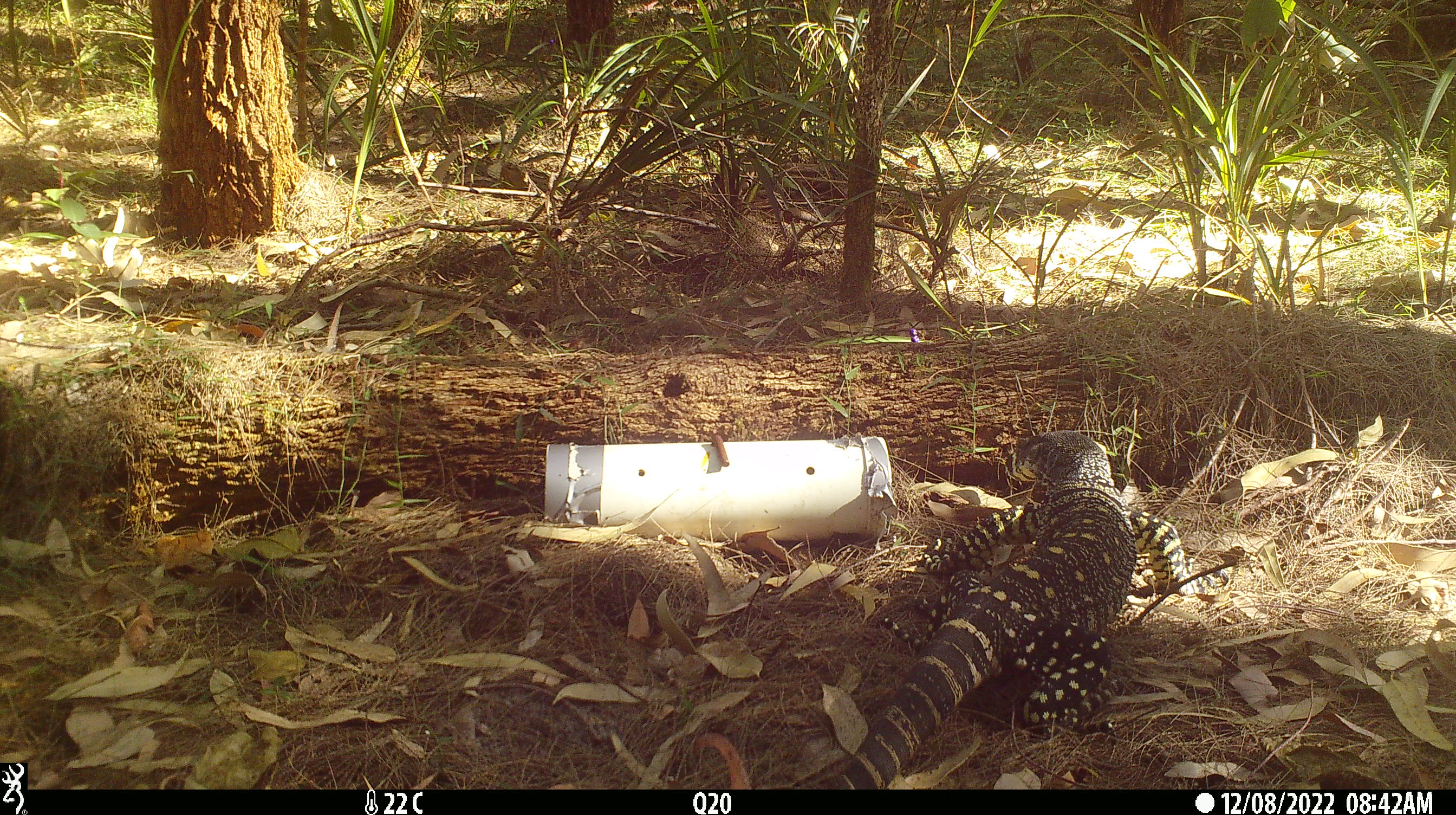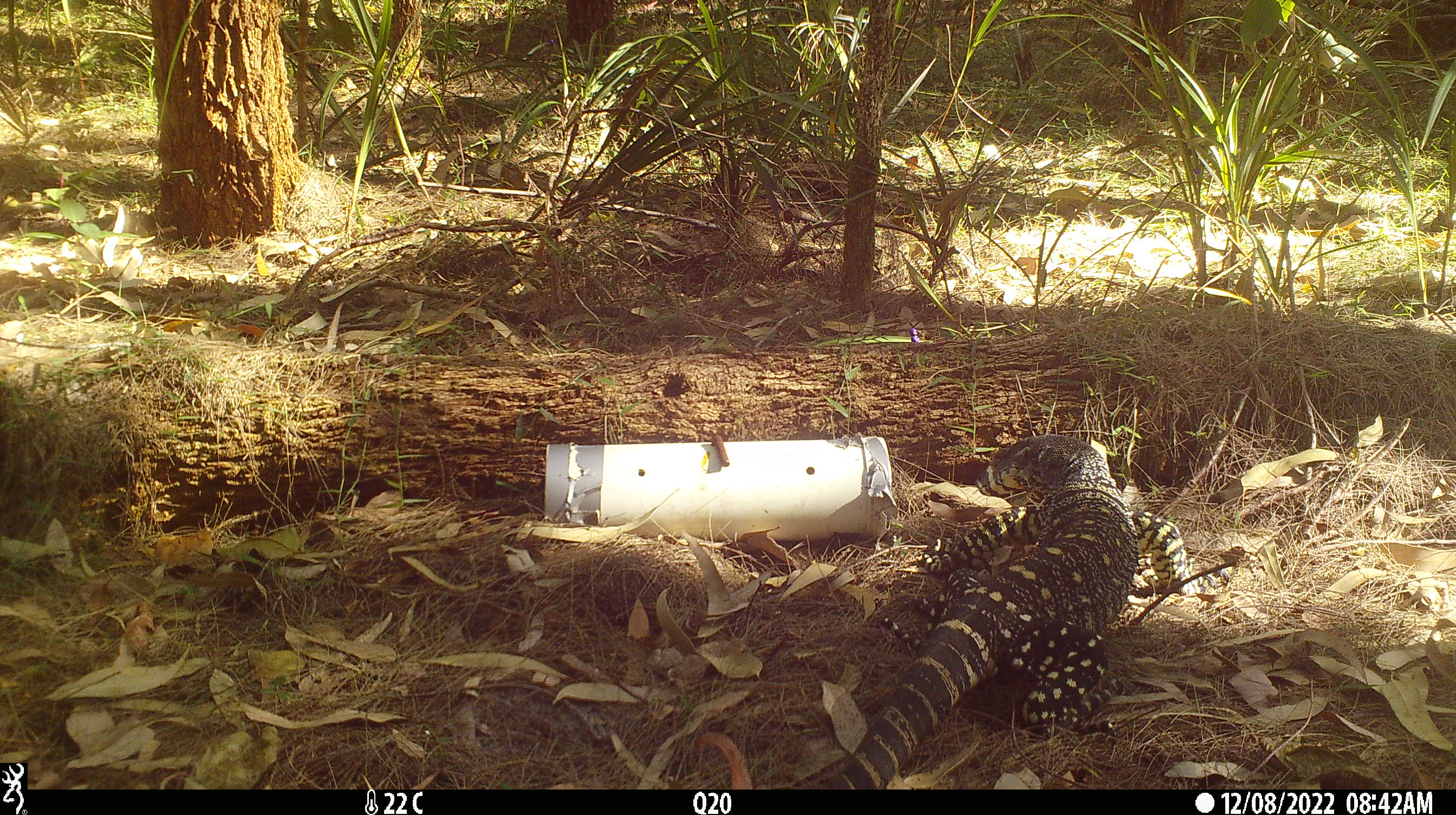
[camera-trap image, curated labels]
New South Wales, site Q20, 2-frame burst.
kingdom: Animalia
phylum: Chordata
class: Reptilia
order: Squamata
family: Varanidae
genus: Varanus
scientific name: Varanus varius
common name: lace monitor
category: goanna